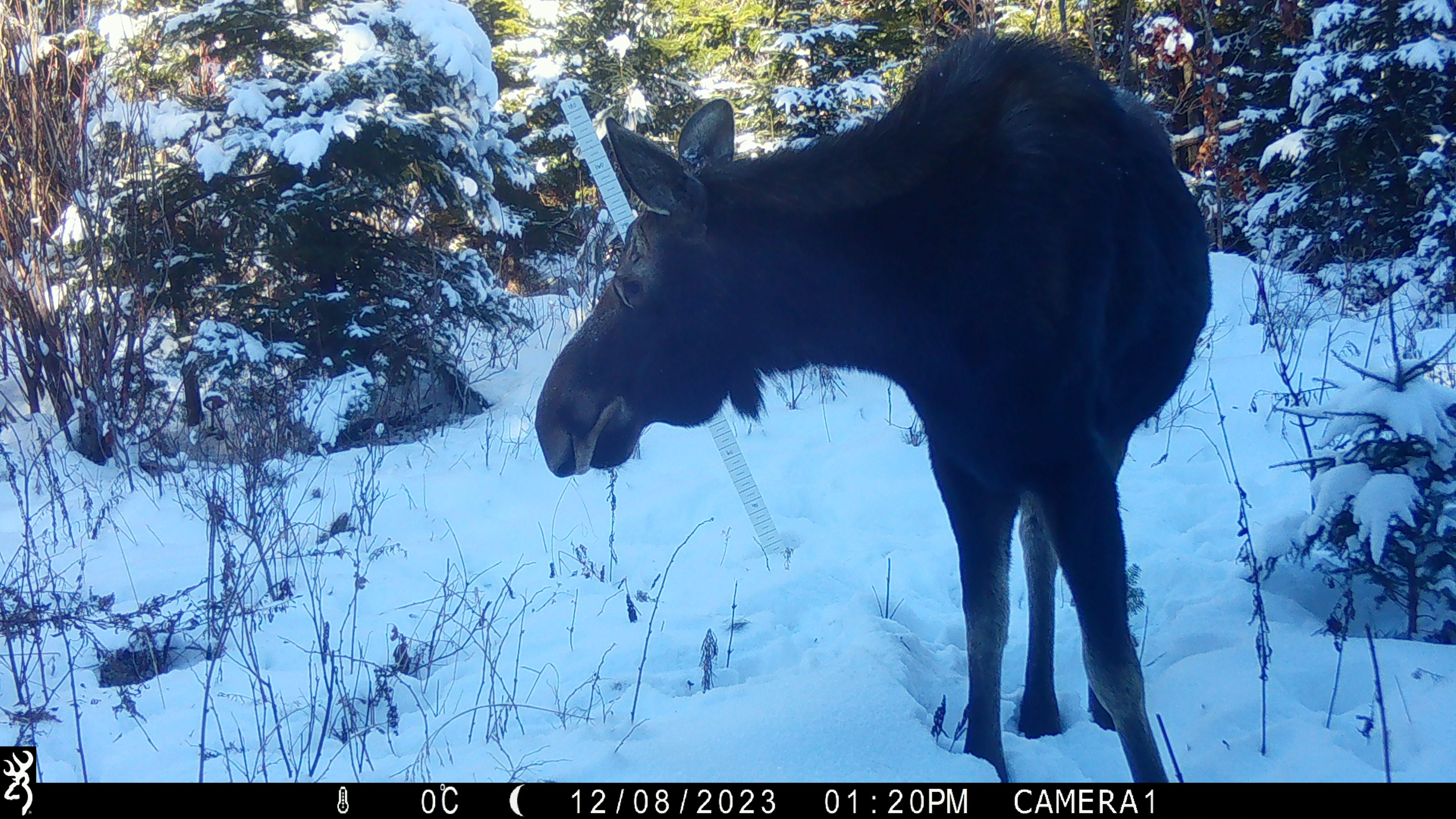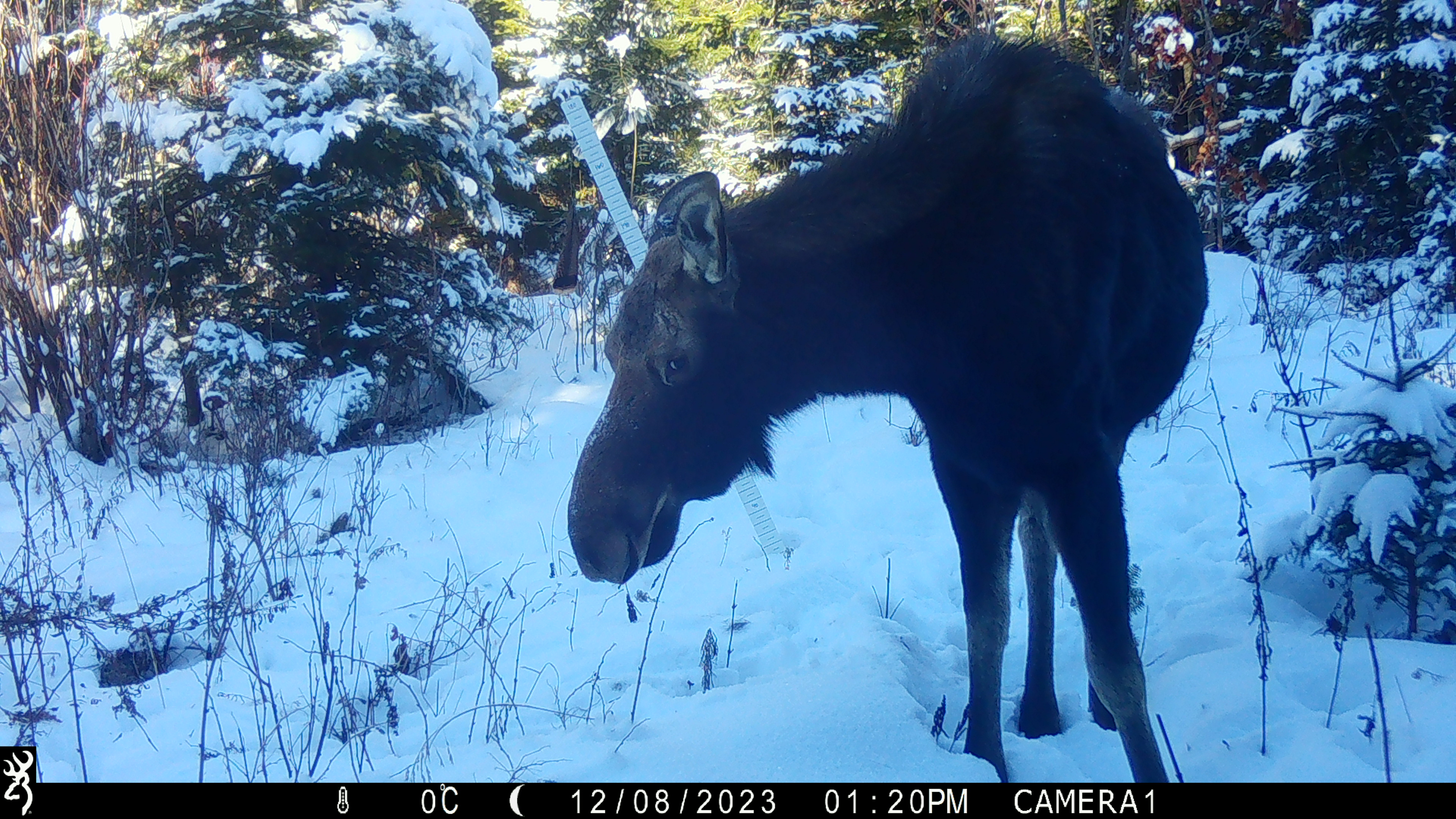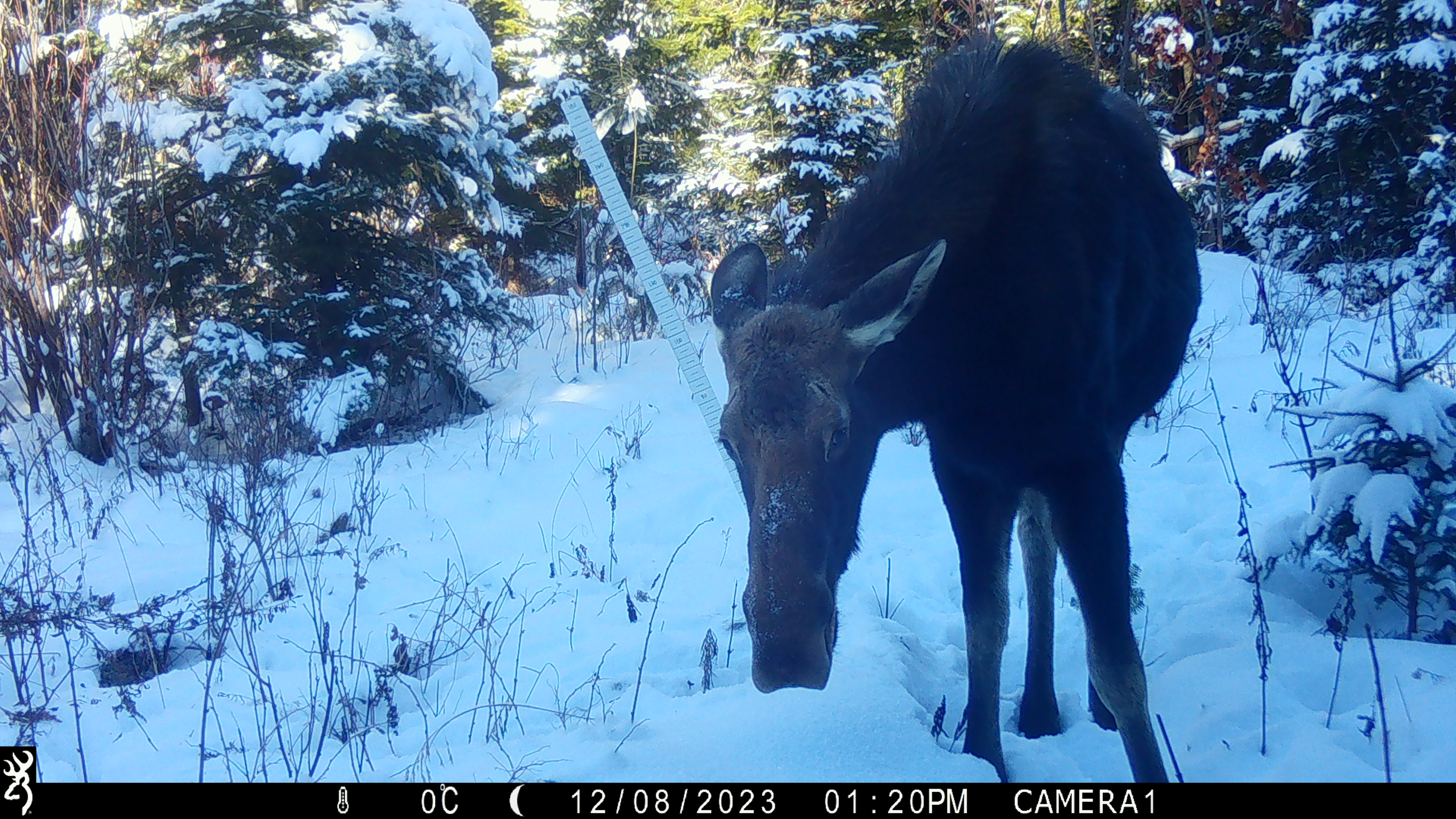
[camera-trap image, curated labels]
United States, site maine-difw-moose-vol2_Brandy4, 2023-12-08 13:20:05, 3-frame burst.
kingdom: Animalia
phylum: Chordata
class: Mammalia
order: Artiodactyla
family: Cervidae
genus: Alces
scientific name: Alces alces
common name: moose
Moose (Alces alces).